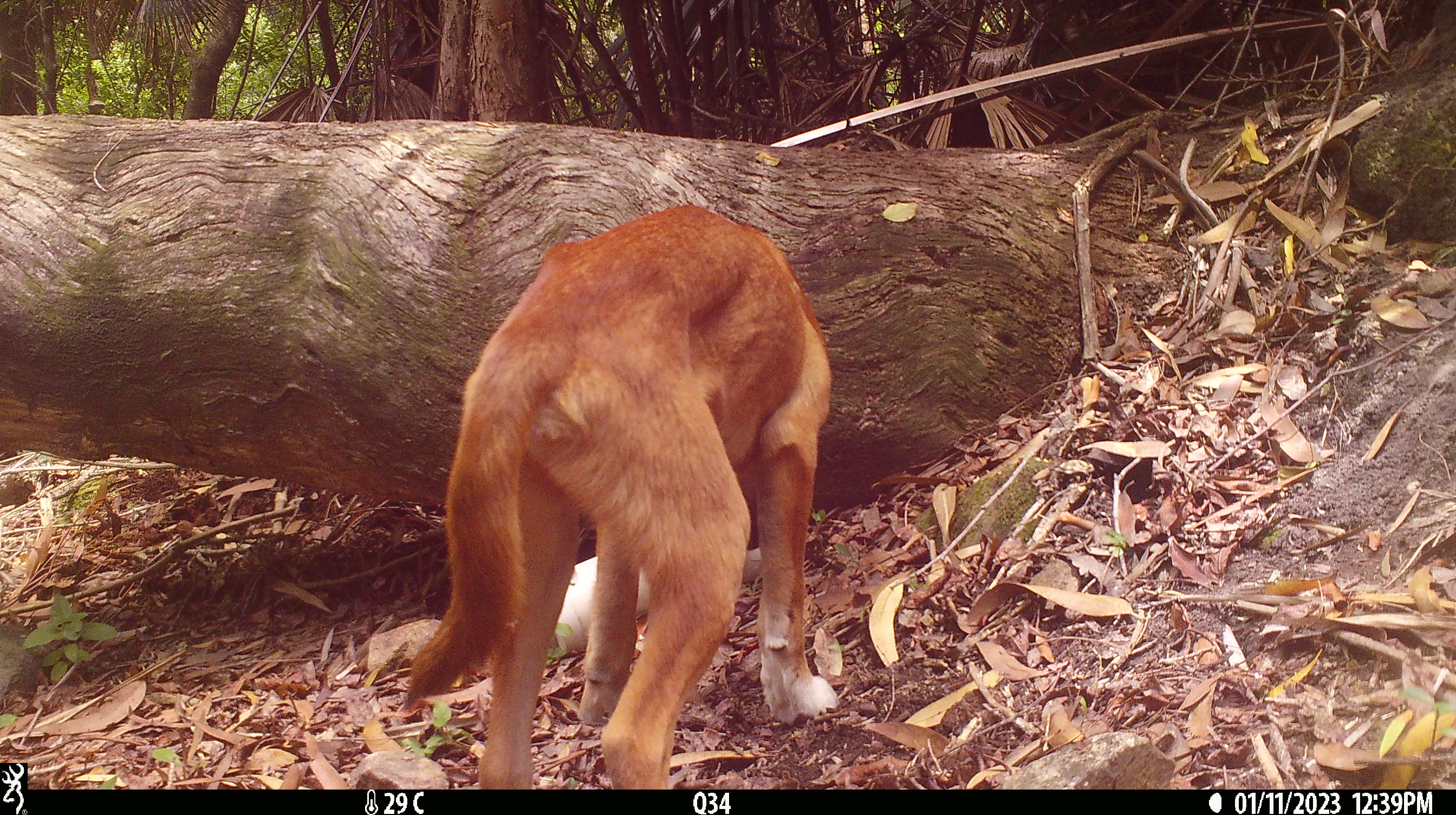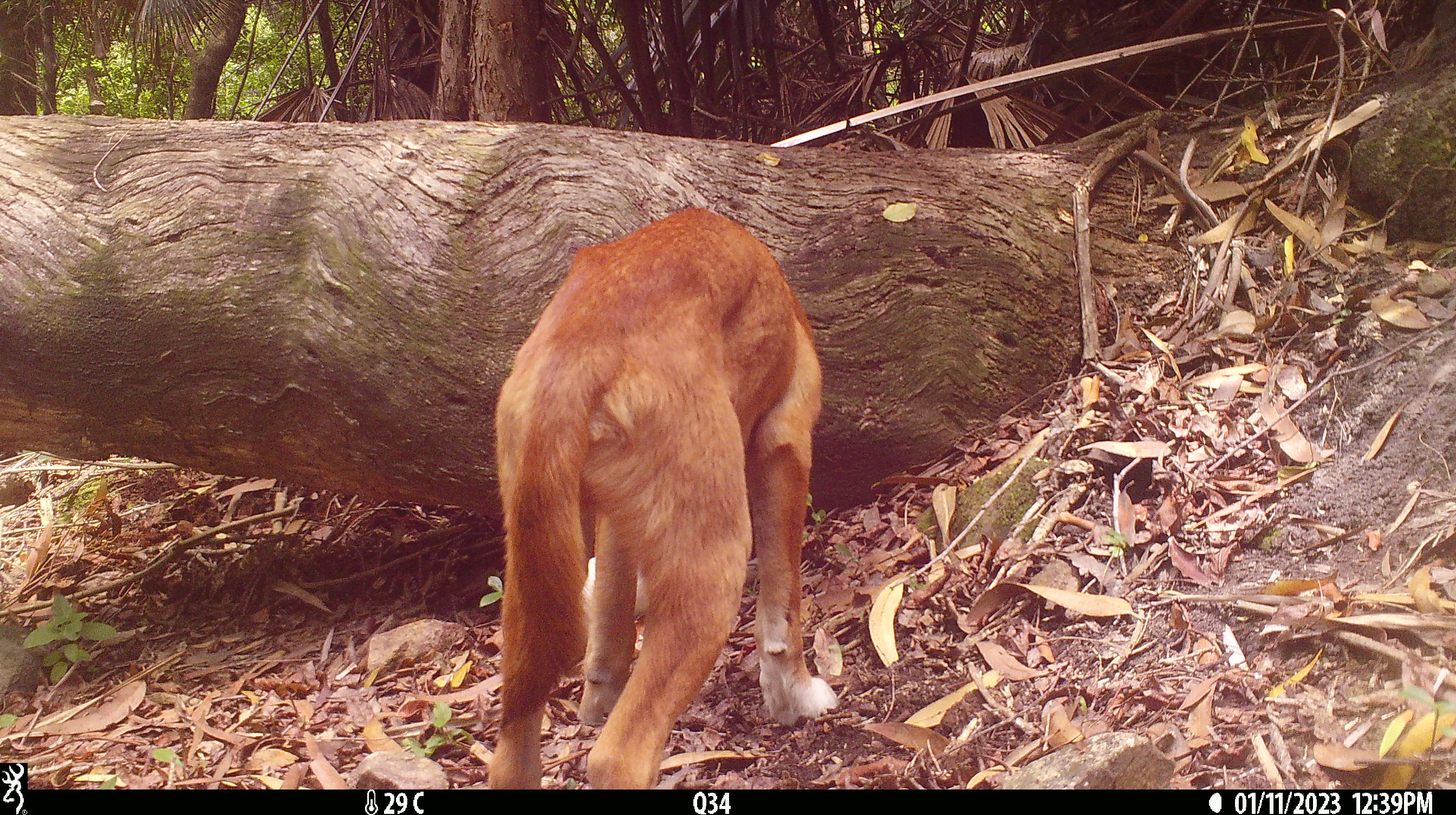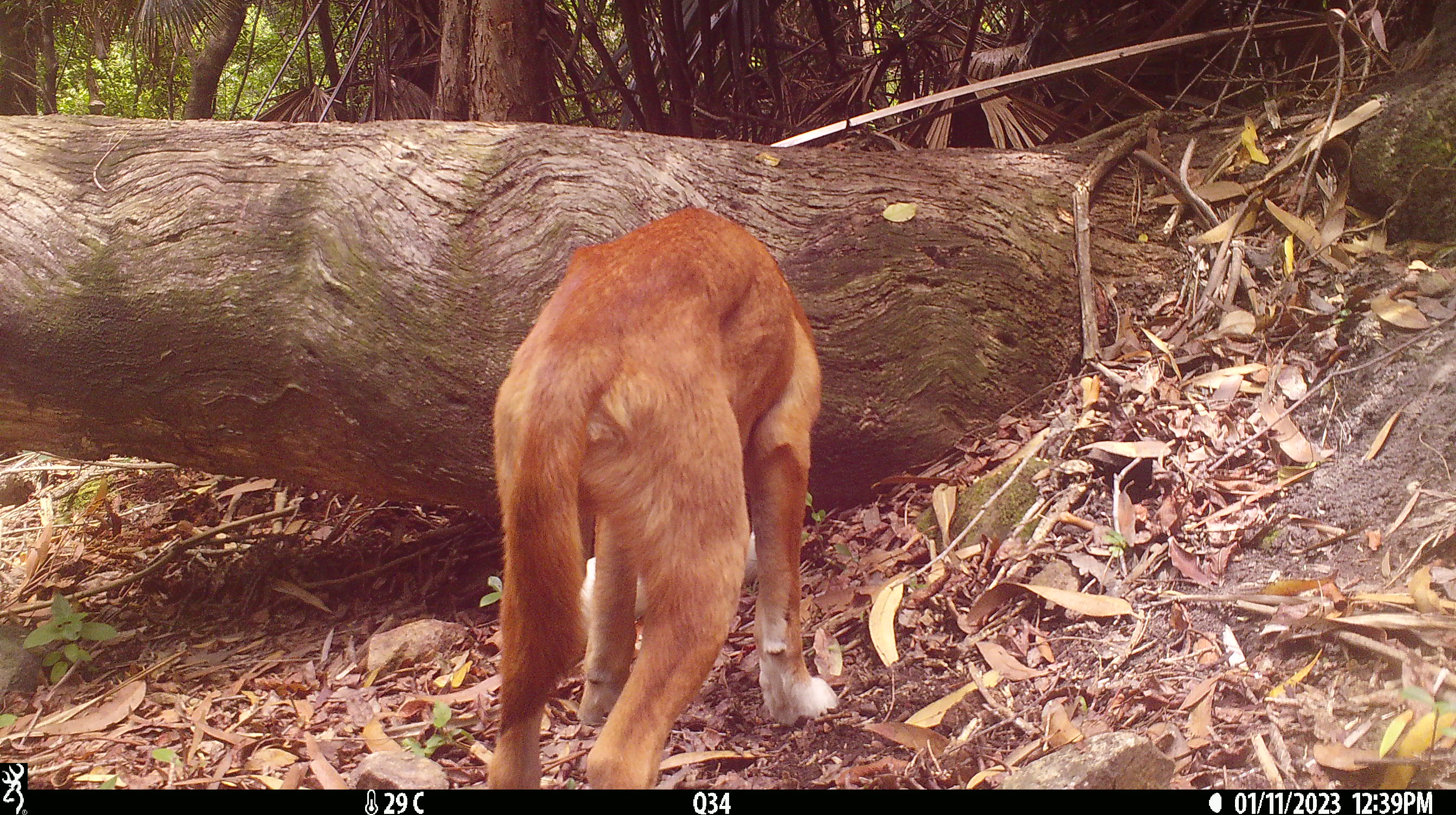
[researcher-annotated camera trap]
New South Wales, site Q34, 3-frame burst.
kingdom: Animalia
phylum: Chordata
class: Mammalia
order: Carnivora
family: Canidae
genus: Canis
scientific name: Canis familiaris dingo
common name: dingo